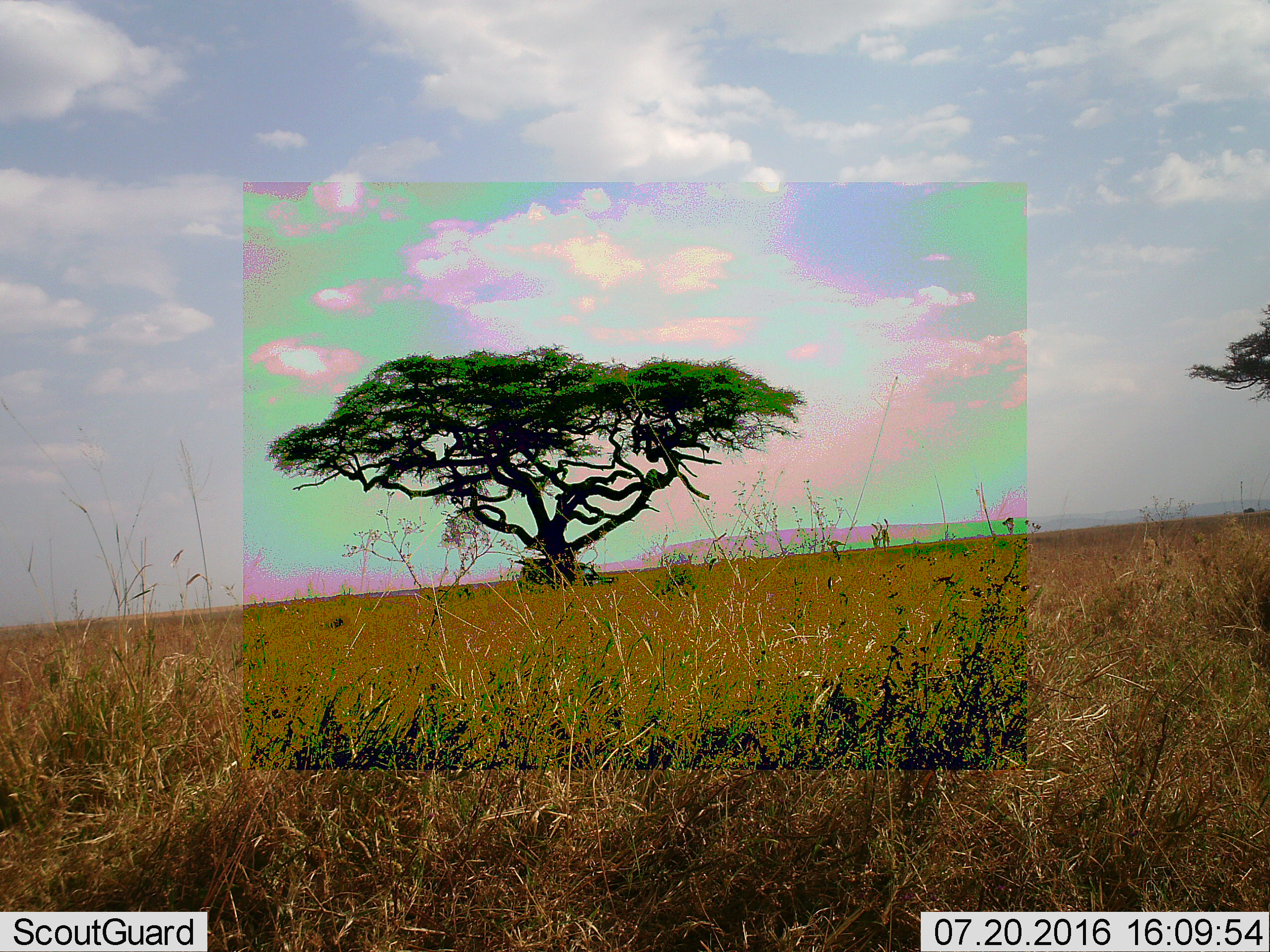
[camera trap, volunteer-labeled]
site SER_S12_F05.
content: unidentified animal